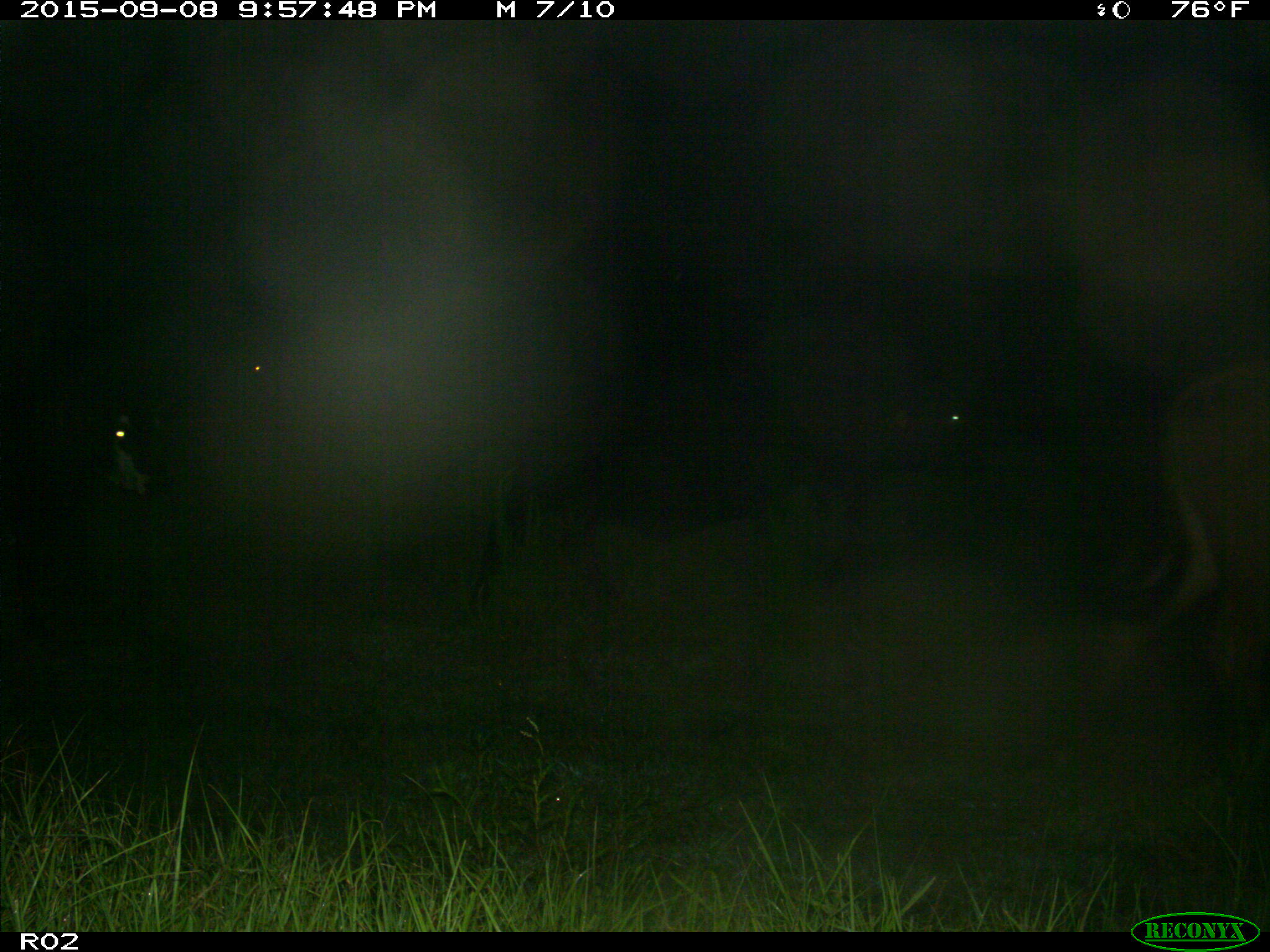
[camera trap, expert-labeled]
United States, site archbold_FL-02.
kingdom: Animalia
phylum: Chordata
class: Mammalia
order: Artiodactyla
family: Bovidae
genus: Bos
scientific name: Bos taurus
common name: domestic cow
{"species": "Bos taurus (domestic cow)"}